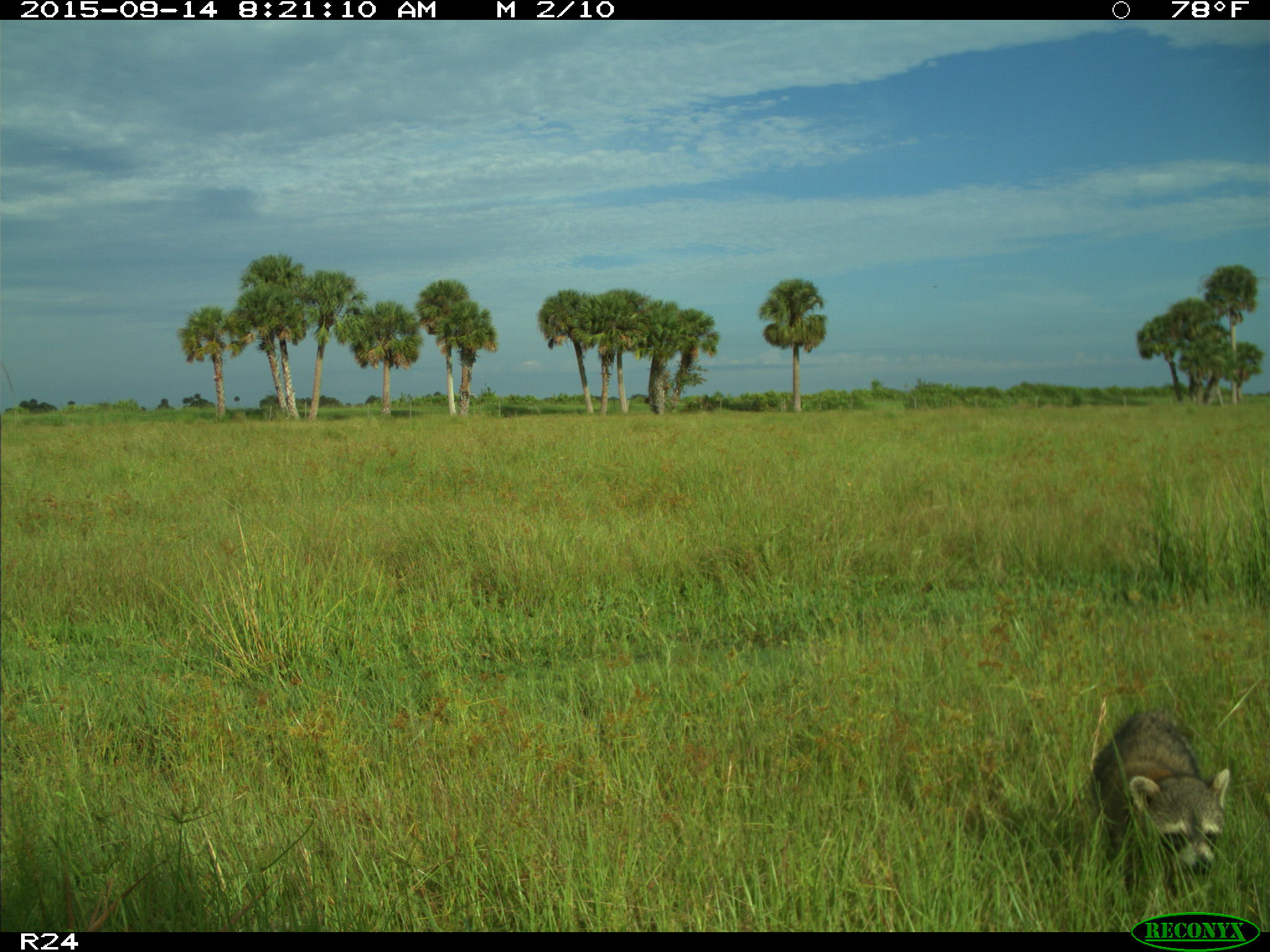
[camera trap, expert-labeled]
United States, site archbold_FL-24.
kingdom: Animalia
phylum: Chordata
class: Mammalia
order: Carnivora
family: Procyonidae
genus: Procyon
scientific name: Procyon lotor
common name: common raccoon